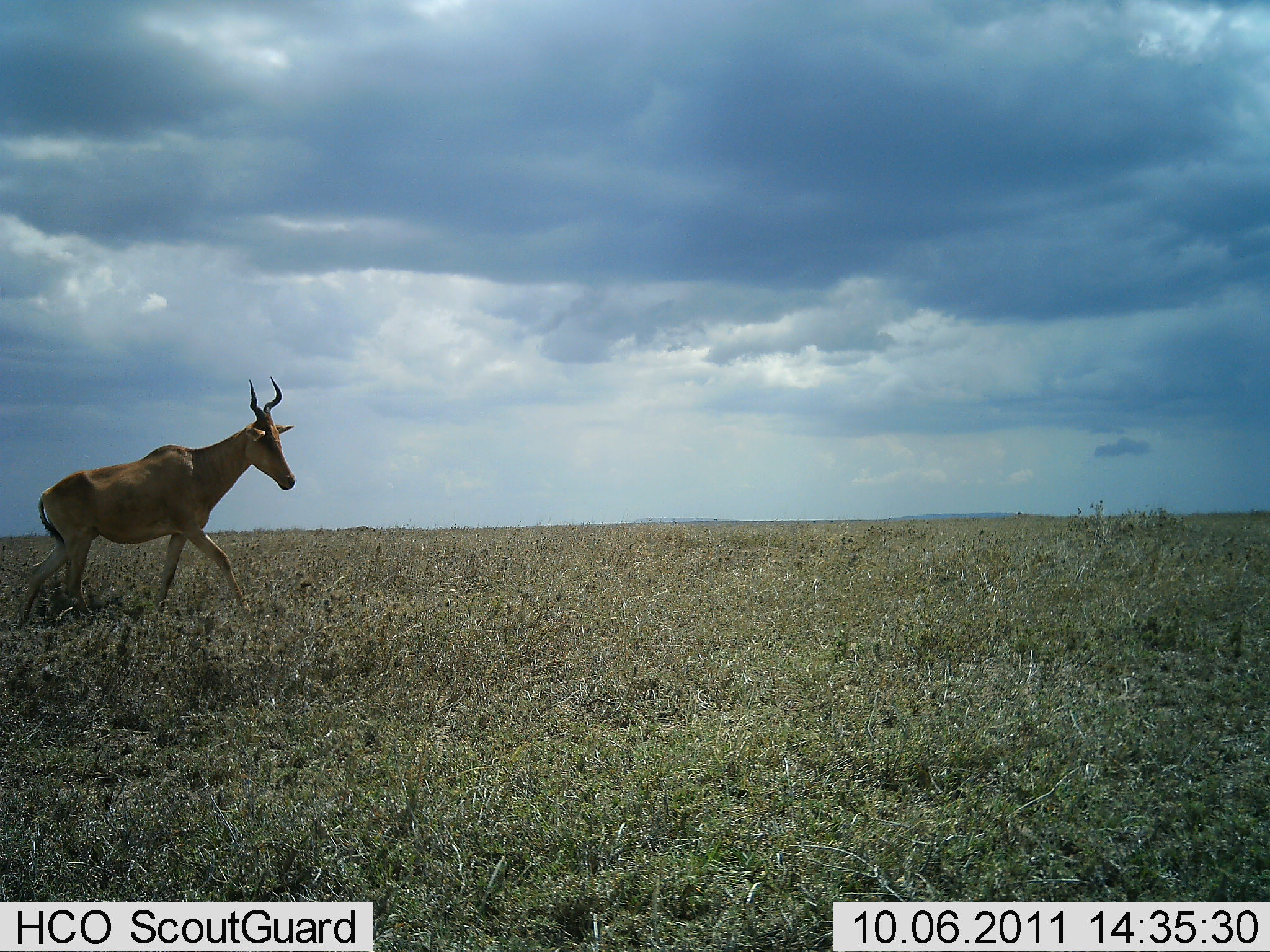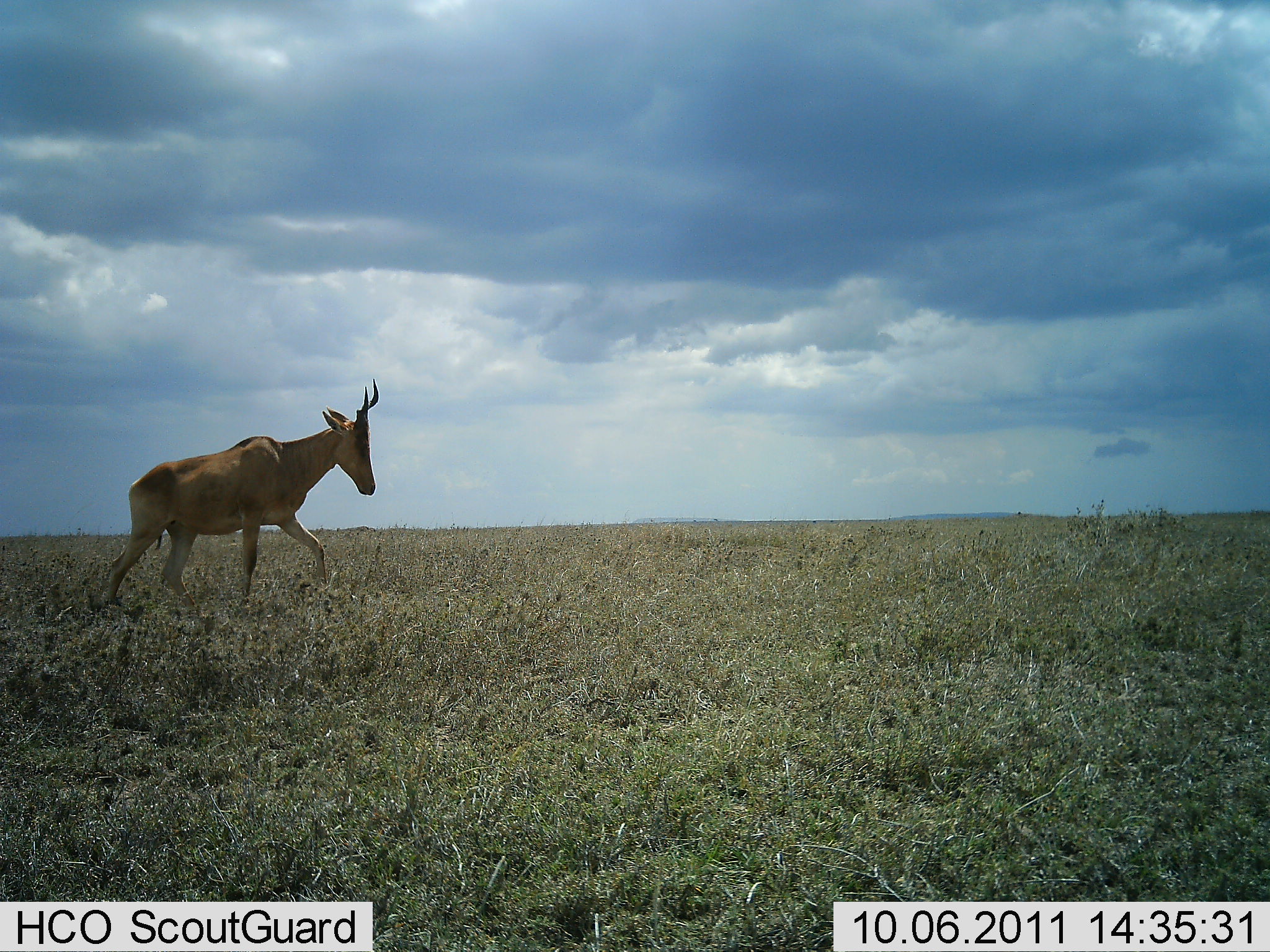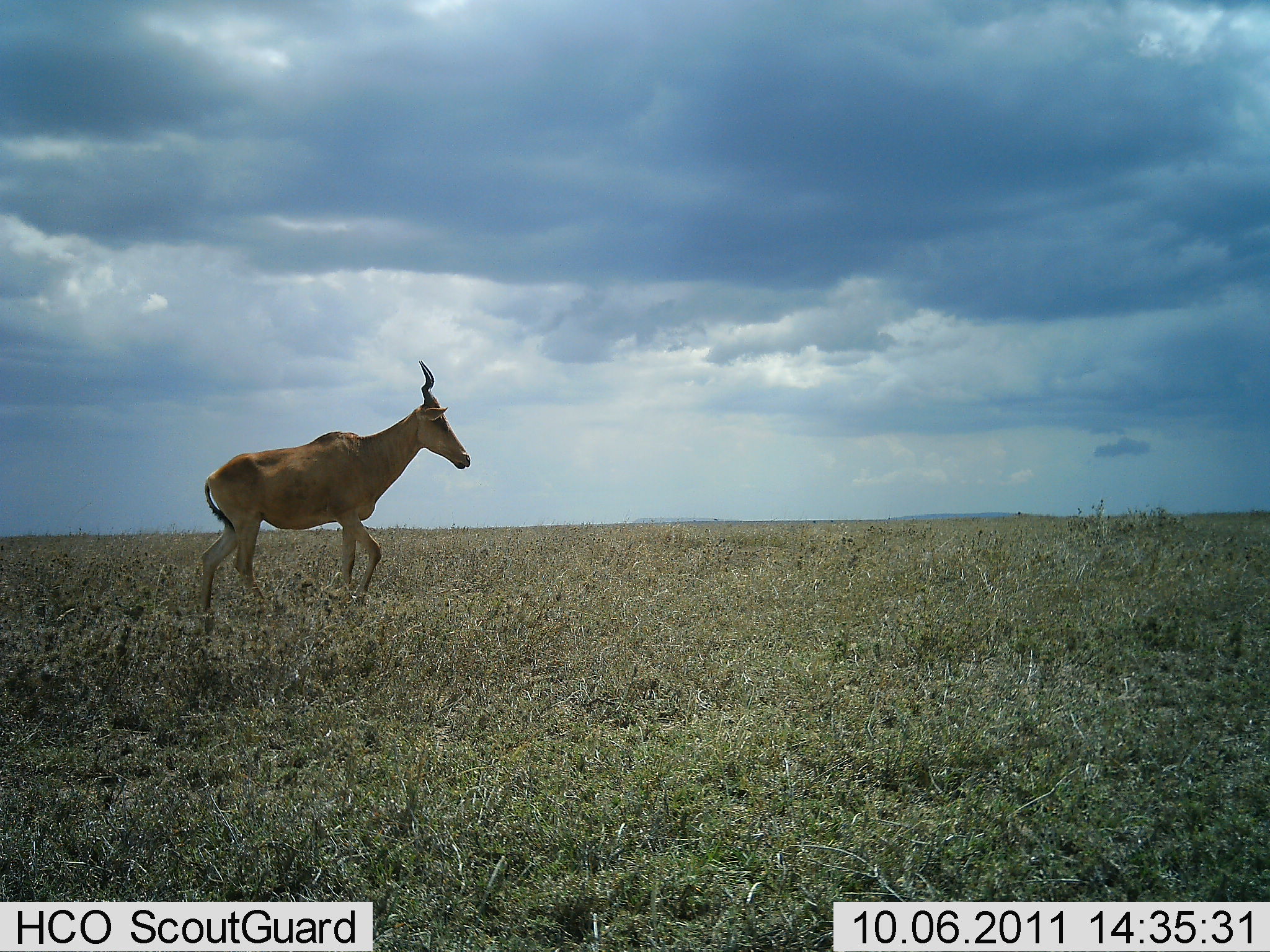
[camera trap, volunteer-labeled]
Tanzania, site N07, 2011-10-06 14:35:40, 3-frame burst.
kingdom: Animalia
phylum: Chordata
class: Mammalia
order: Artiodactyla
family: Bovidae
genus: Alcelaphus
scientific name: Alcelaphus buselaphus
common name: hartebeest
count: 1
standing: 0%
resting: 0%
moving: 100%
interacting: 0%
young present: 0%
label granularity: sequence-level